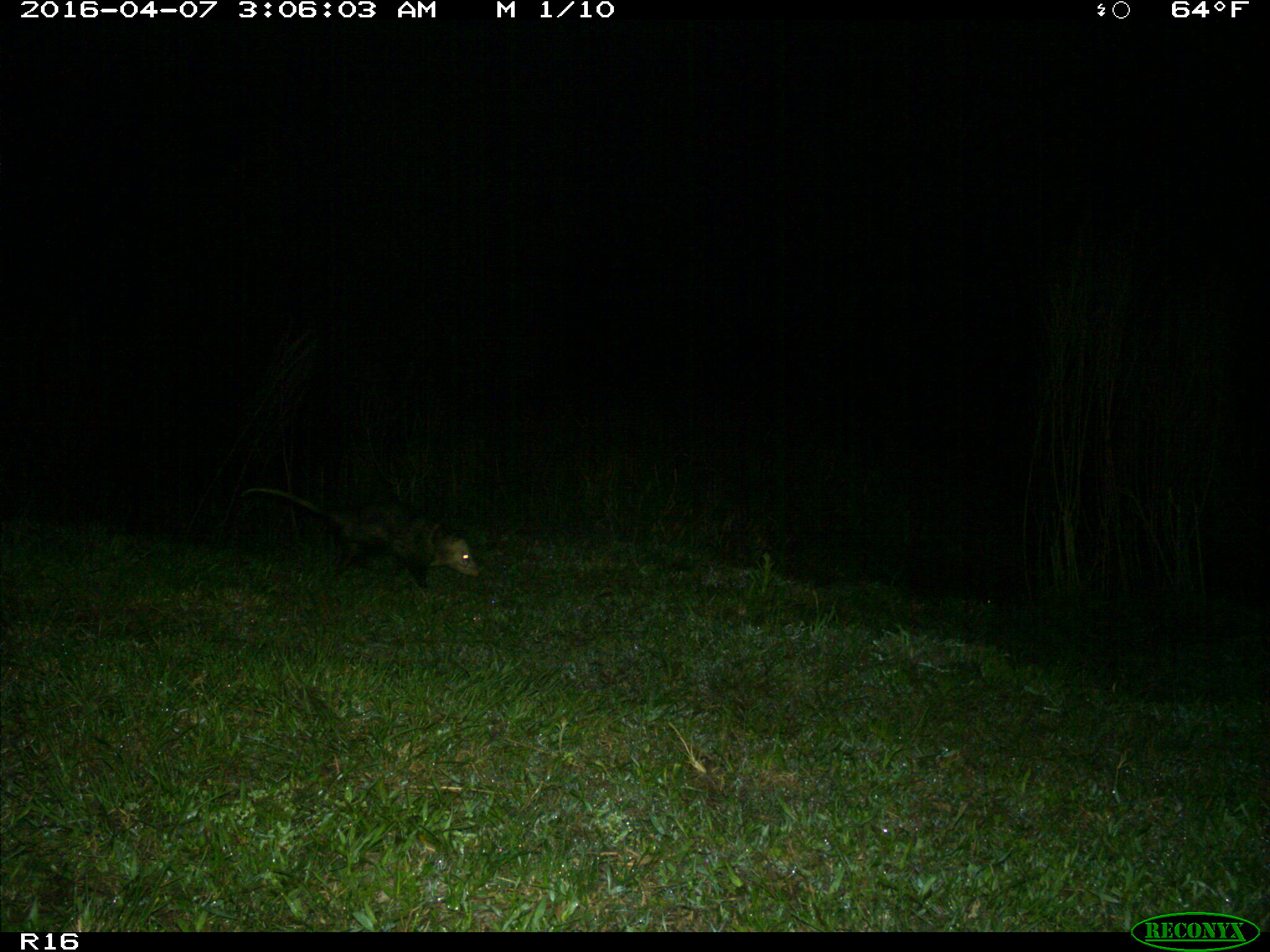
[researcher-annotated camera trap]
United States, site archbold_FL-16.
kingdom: Animalia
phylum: Chordata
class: Mammalia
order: Didelphimorphia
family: Didelphidae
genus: Didelphis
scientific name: Didelphis virginiana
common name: virginia opossum